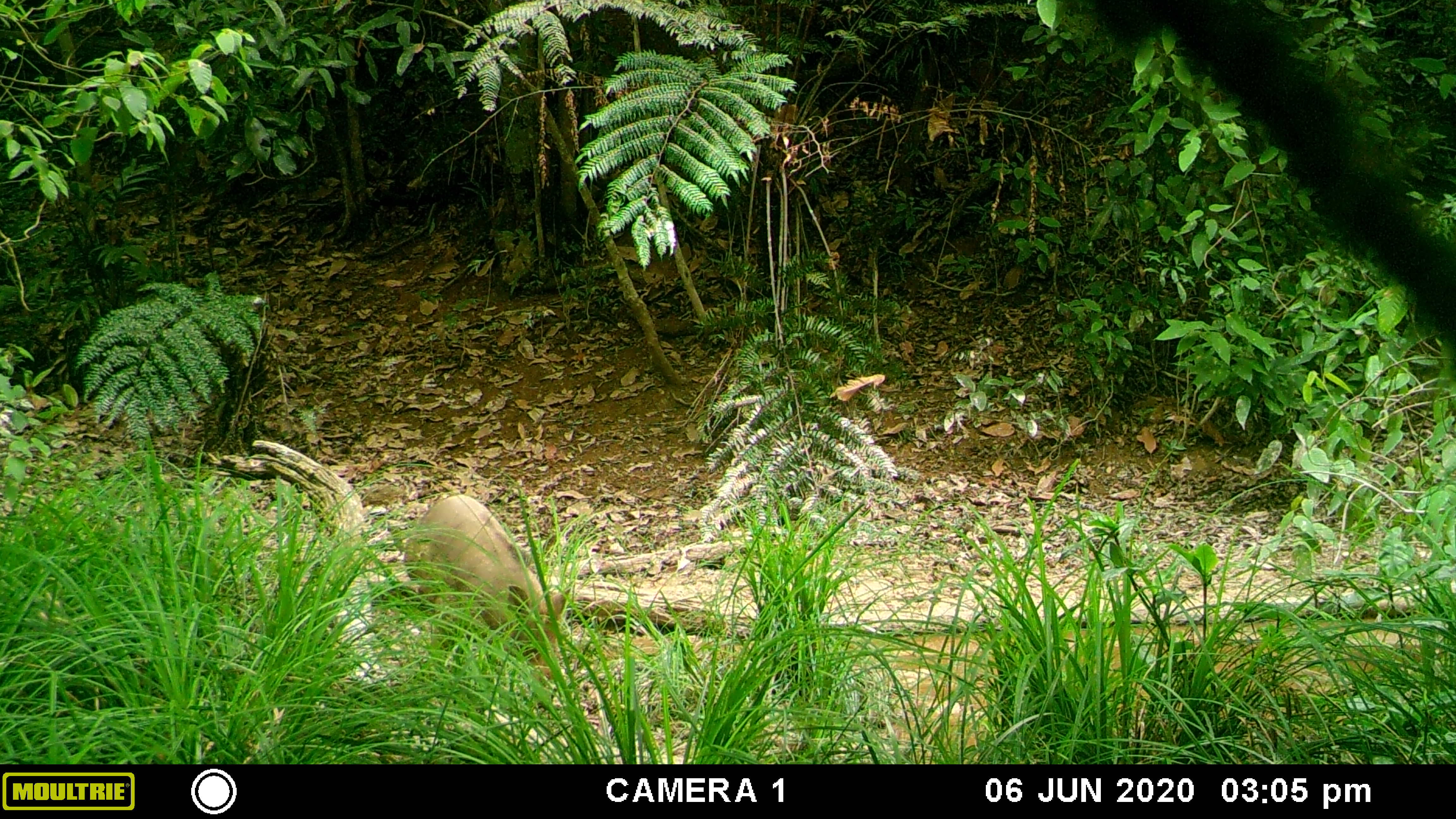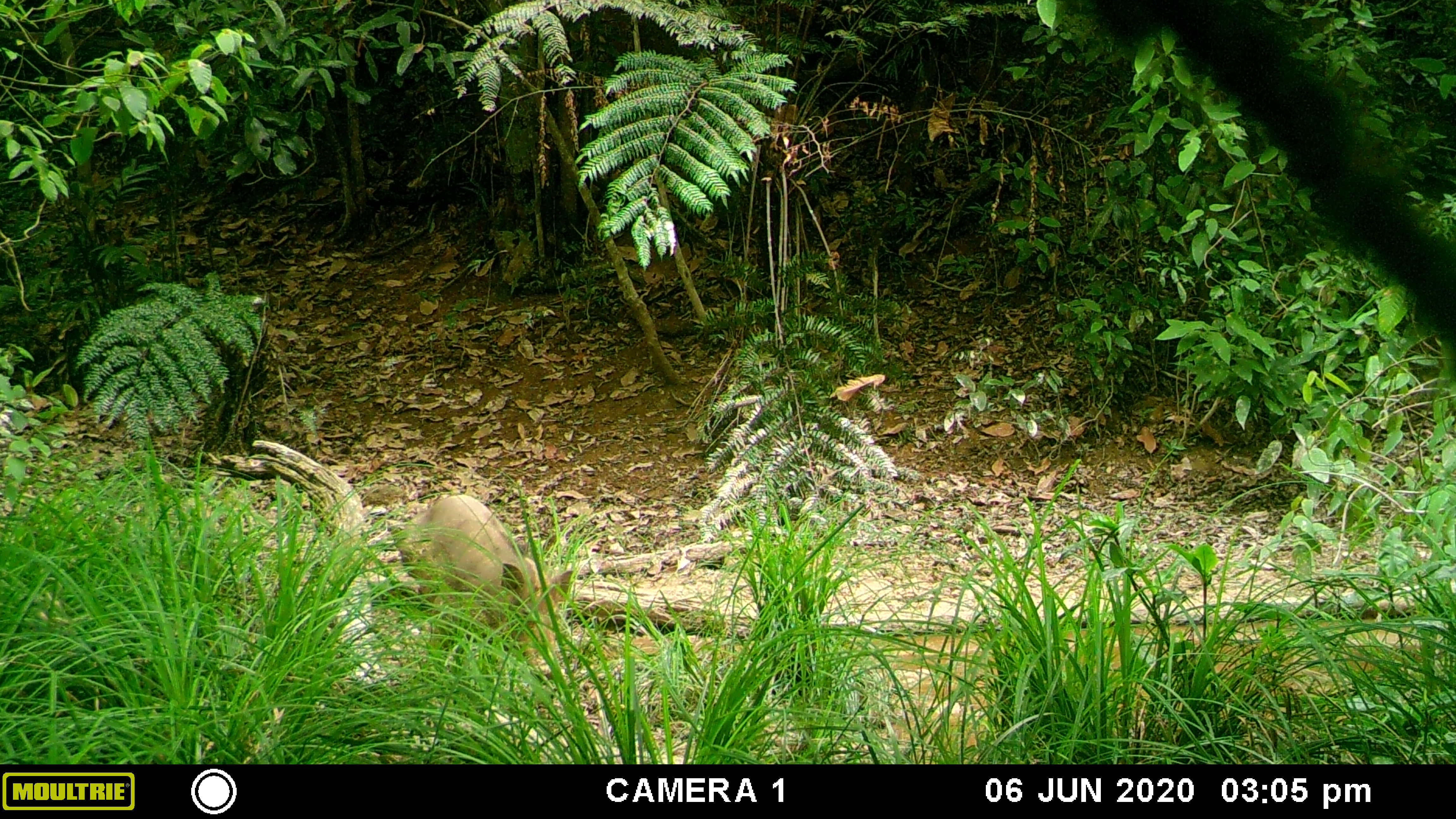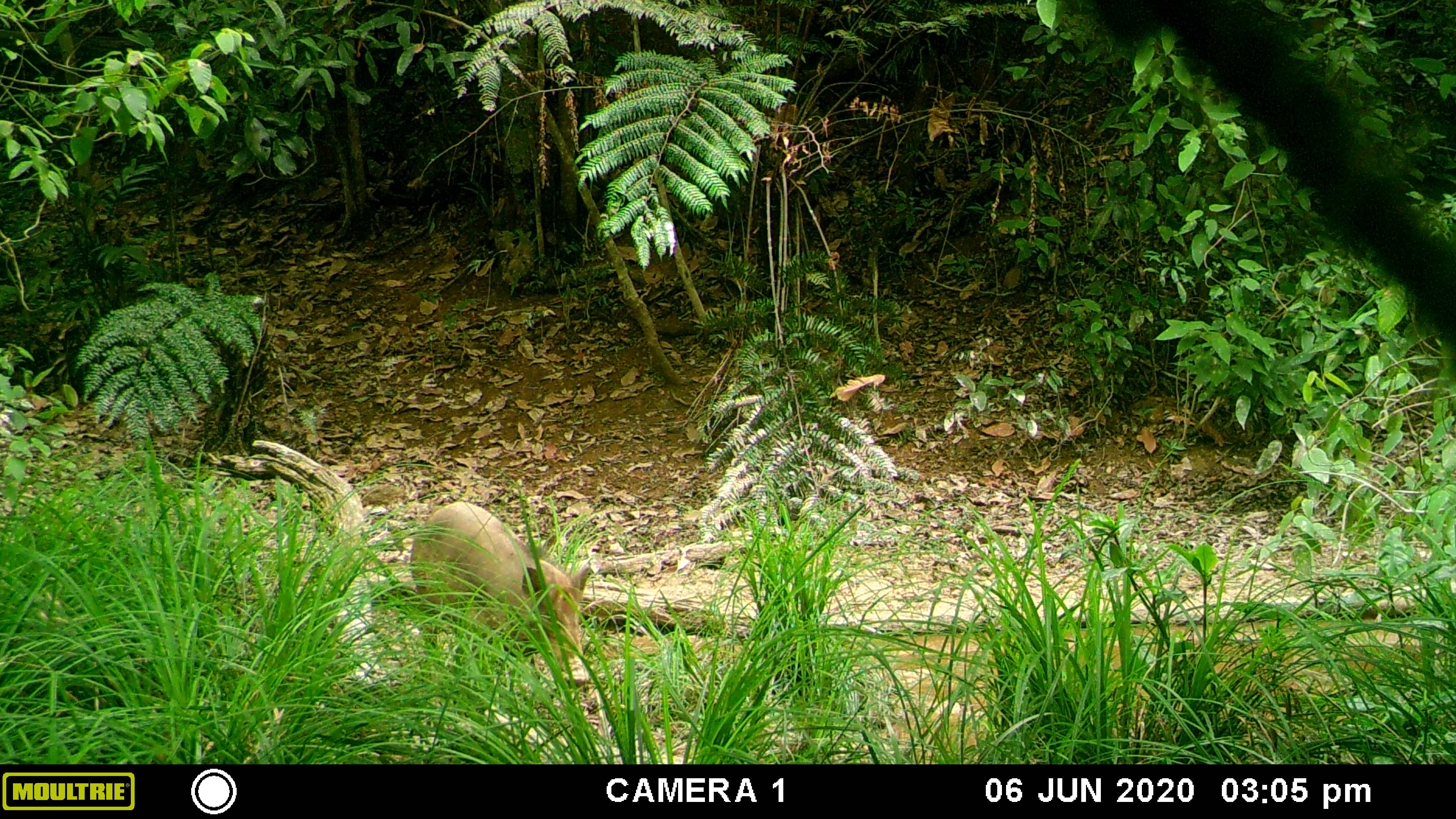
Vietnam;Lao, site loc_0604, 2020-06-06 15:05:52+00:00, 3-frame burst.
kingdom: Animalia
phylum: Chordata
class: Mammalia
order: Artiodactyla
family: Suidae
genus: Sus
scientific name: Sus scrofa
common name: eurasian wild pig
Eurasian wild pig (Sus scrofa). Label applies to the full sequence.